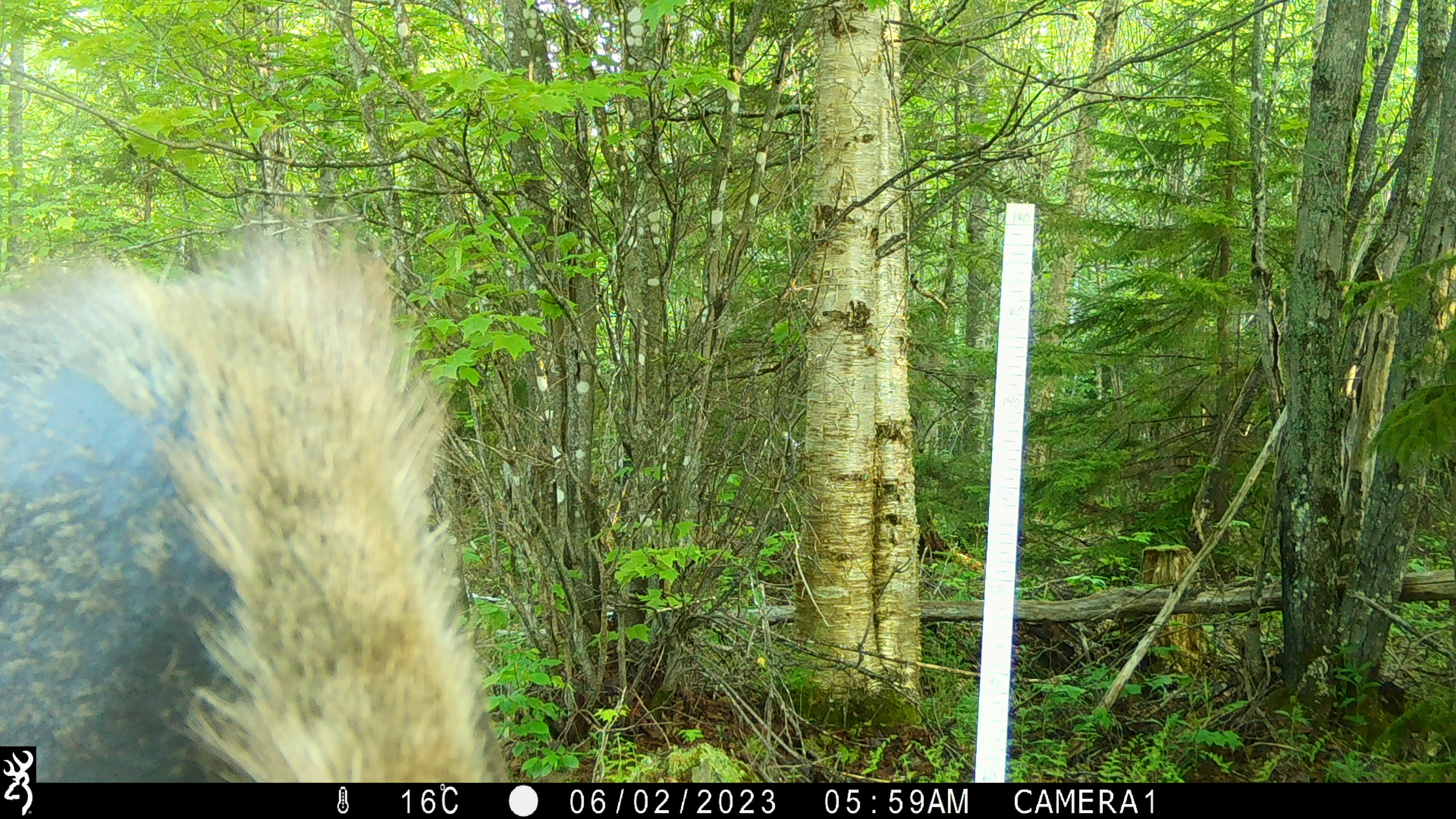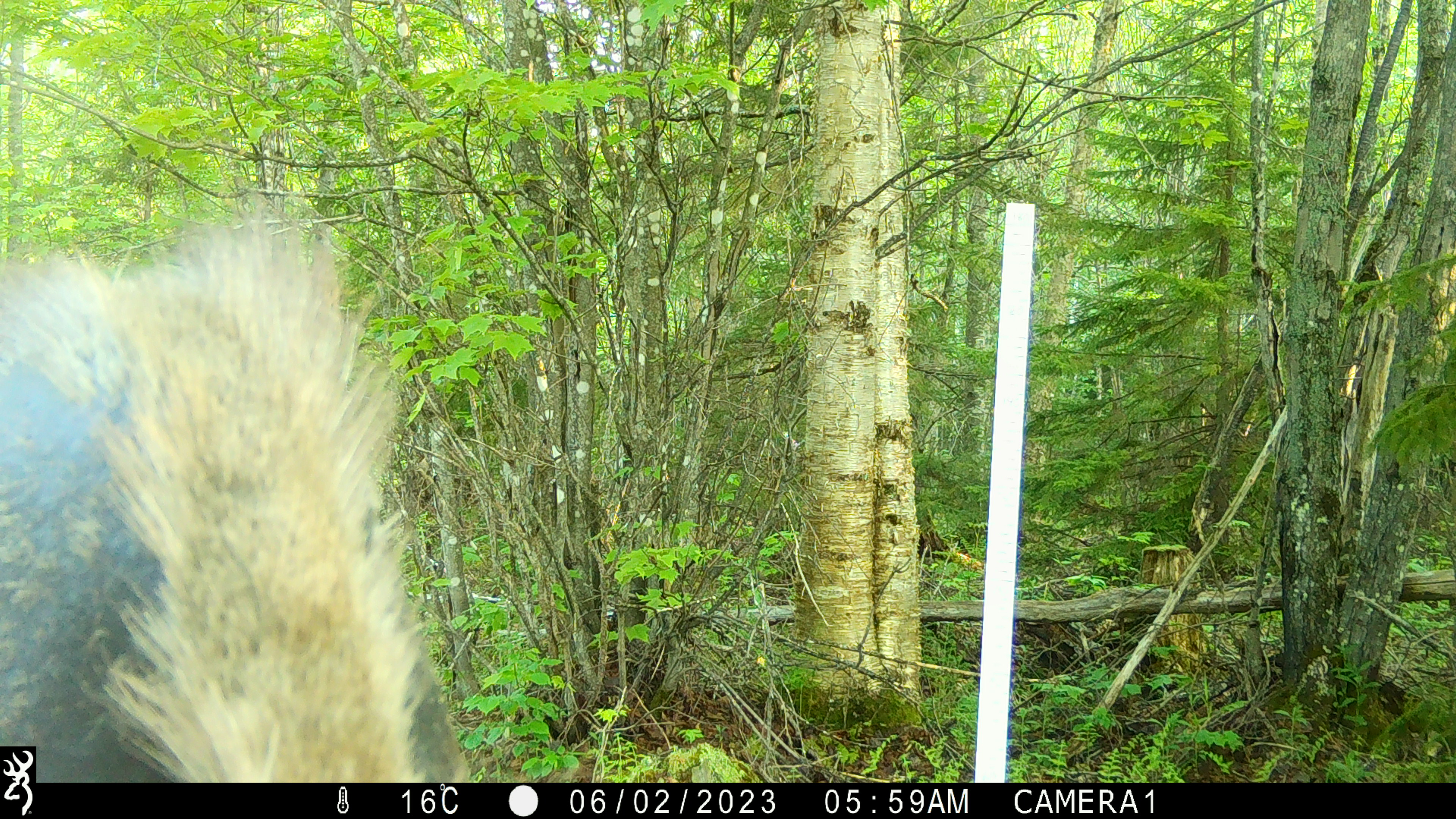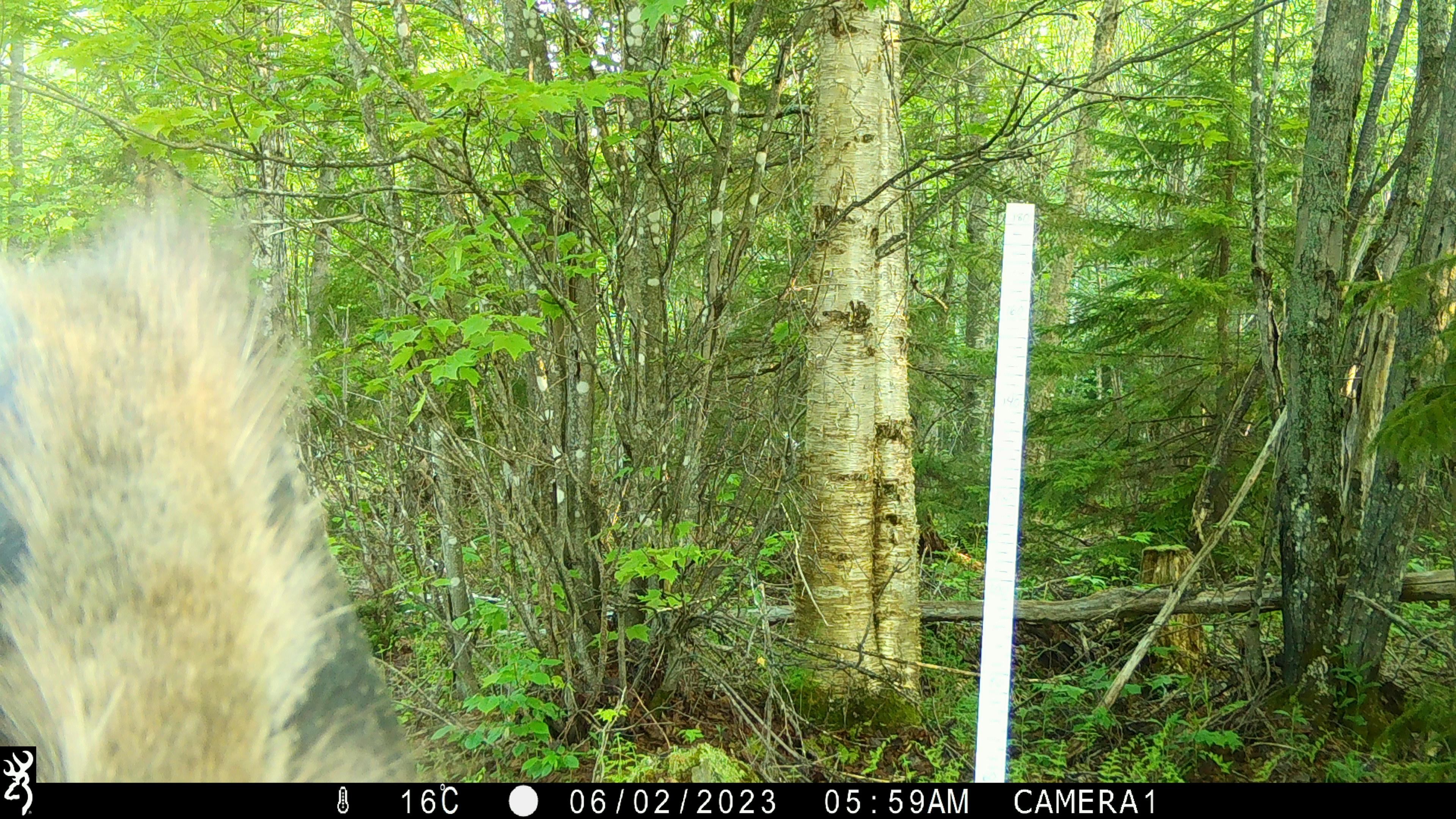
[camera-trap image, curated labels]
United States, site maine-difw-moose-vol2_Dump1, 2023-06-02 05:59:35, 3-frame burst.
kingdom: Animalia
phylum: Chordata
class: Mammalia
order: Artiodactyla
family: Cervidae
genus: Alces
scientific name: Alces alces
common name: moose